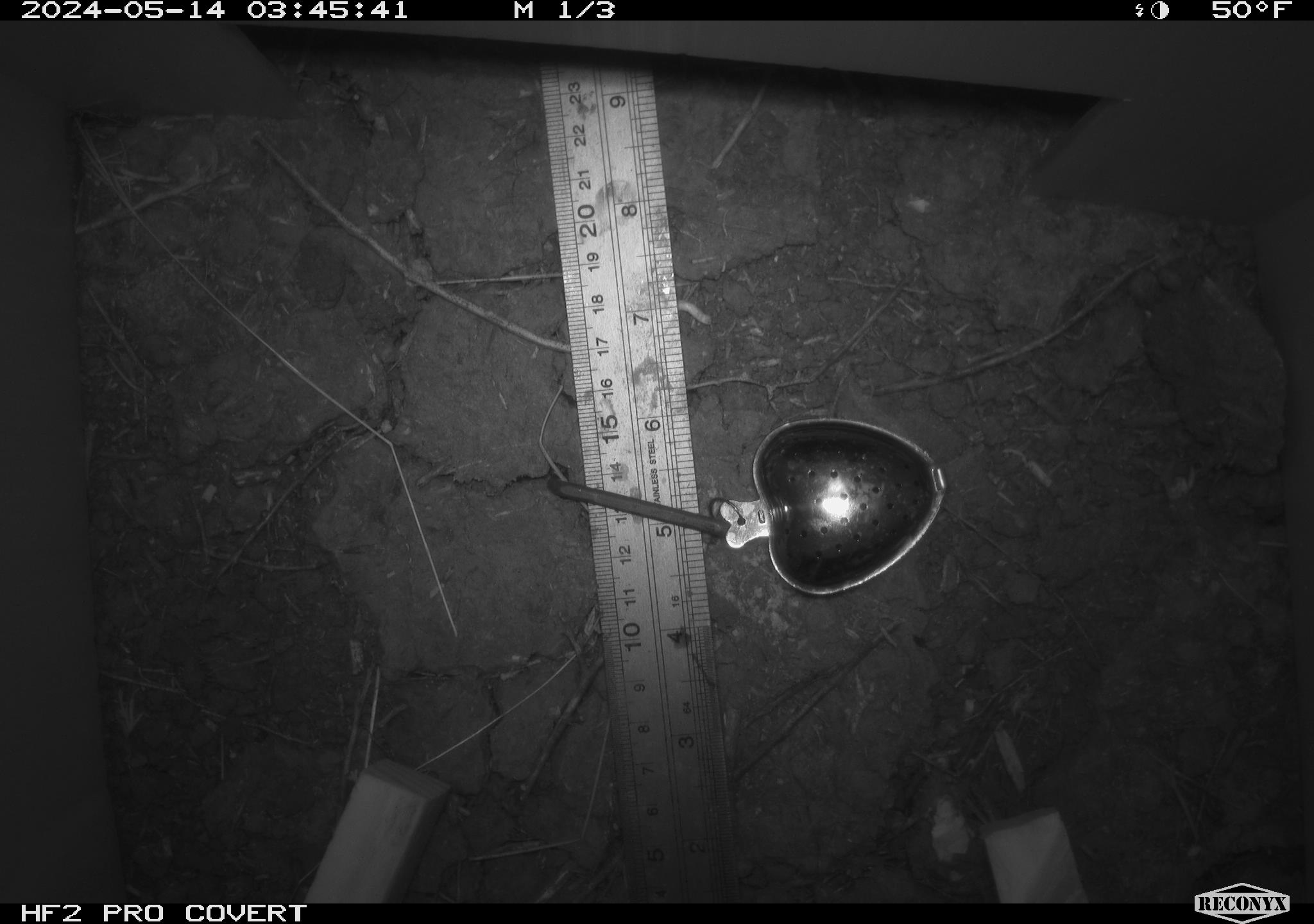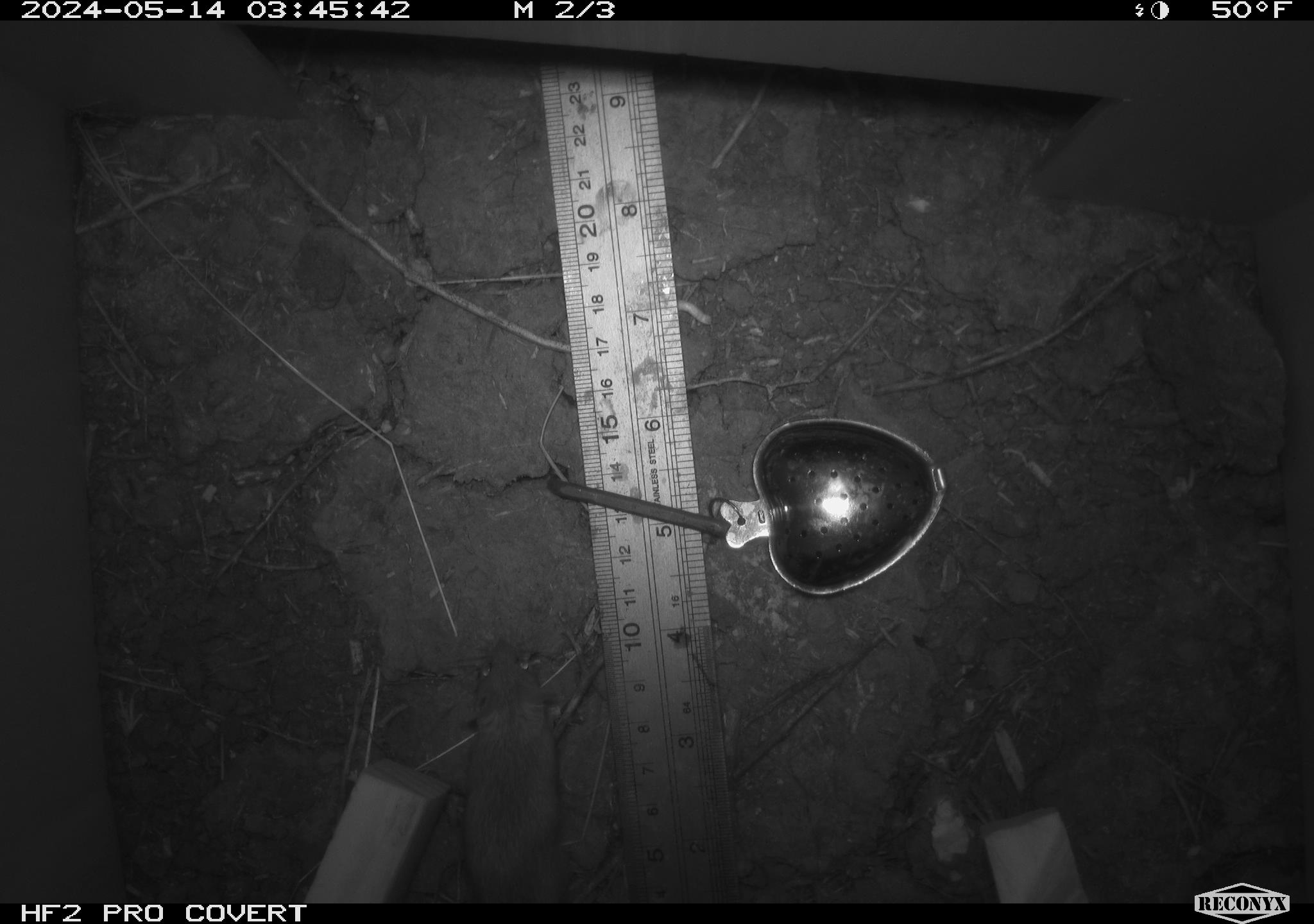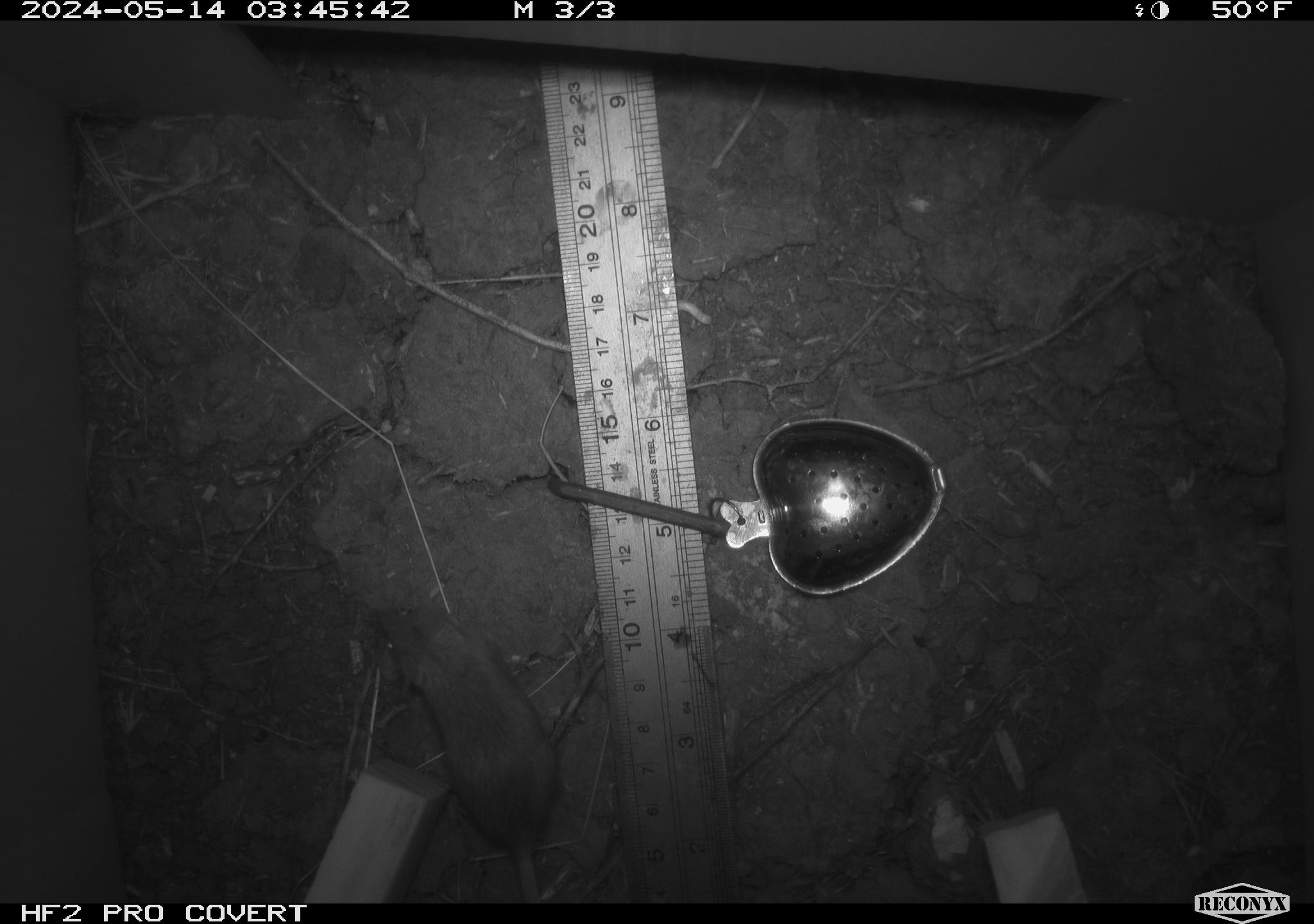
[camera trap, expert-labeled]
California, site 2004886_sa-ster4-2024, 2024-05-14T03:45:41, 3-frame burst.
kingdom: Animalia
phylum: Chordata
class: Mammalia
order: Rodentia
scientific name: Rodentia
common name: mouse species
Mouse species (Rodentia).